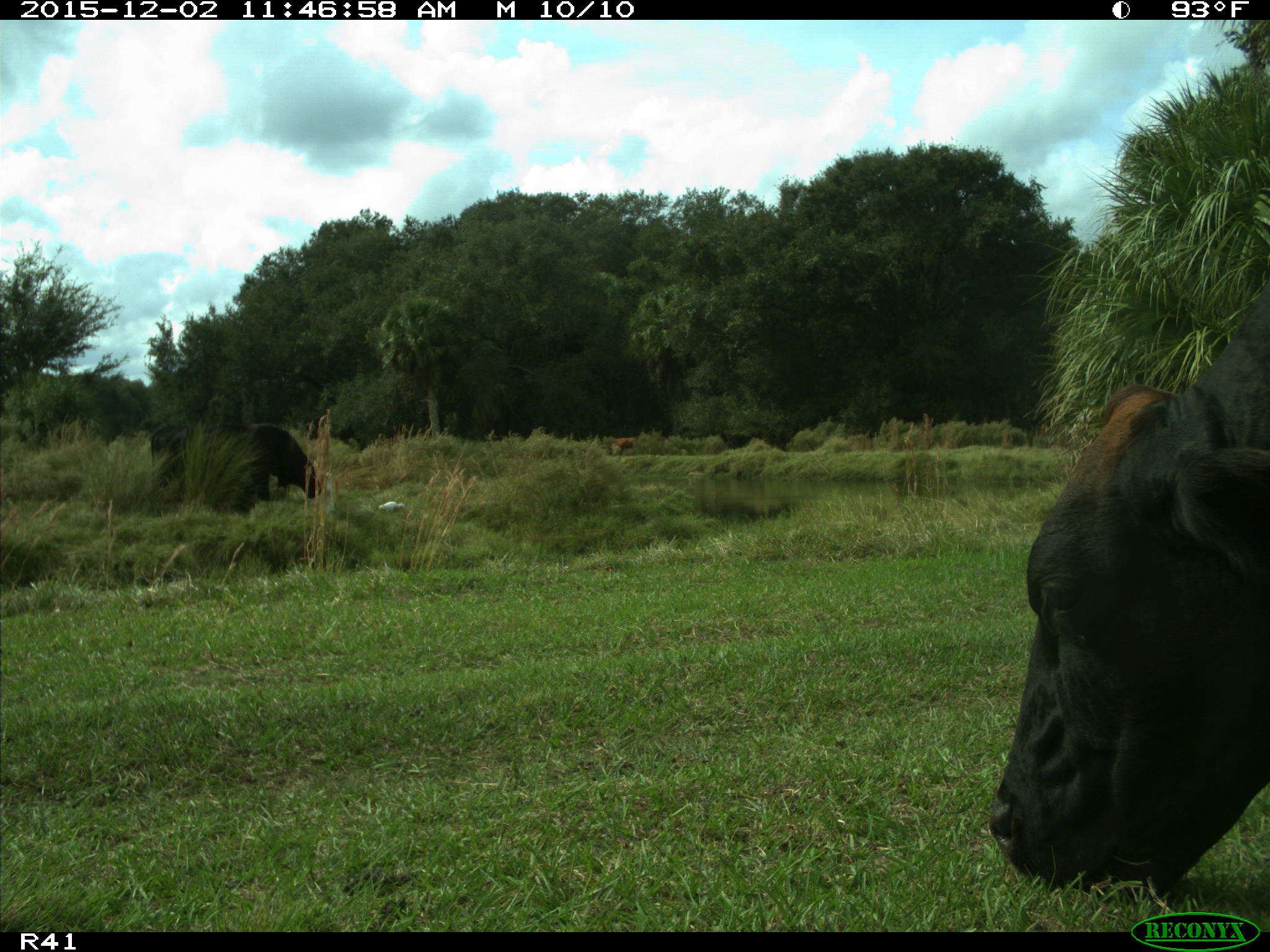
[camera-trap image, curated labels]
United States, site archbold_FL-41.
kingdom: Animalia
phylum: Chordata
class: Mammalia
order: Artiodactyla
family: Bovidae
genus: Bos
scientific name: Bos taurus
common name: domestic cow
Bos taurus (domestic cow).